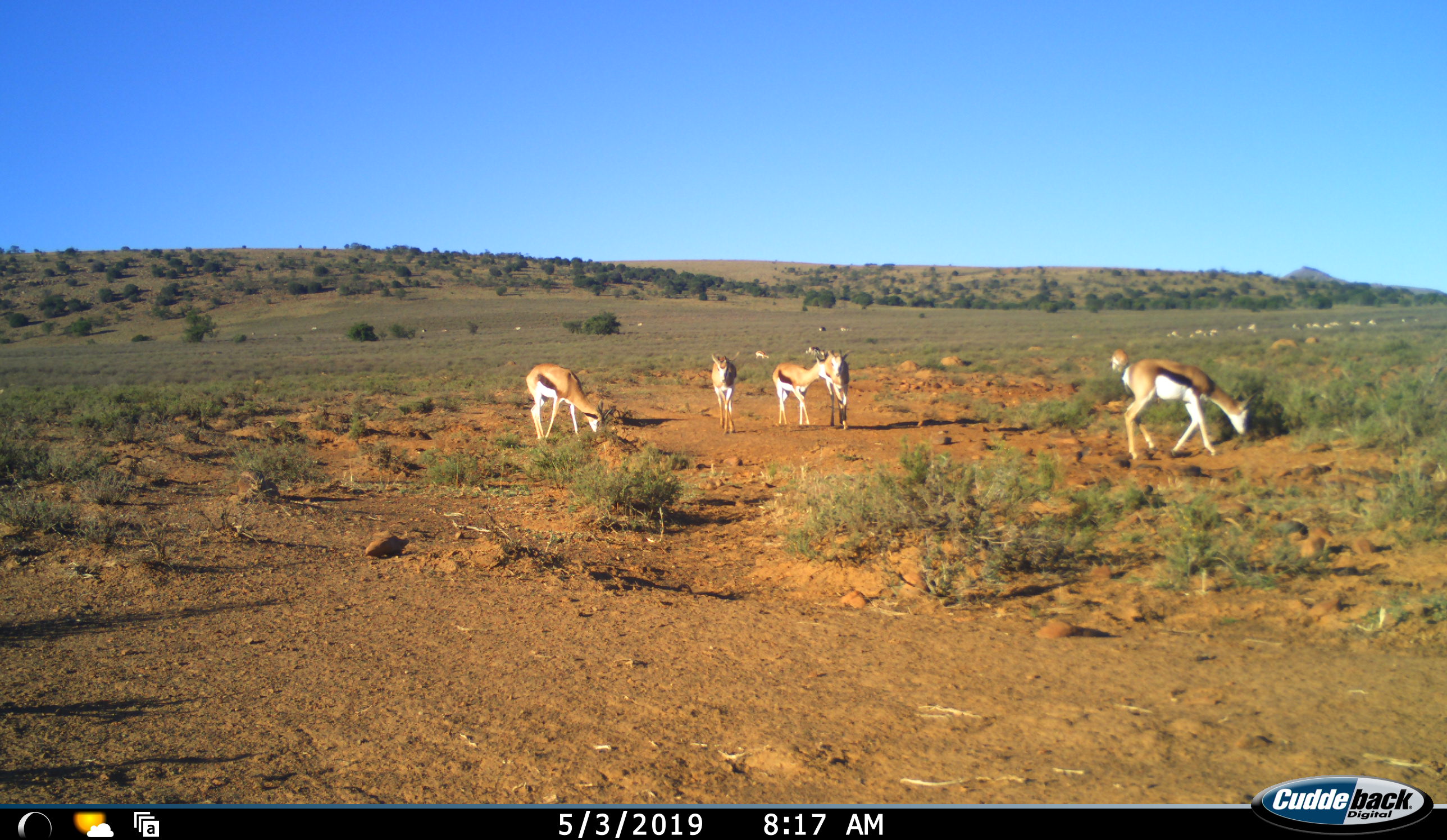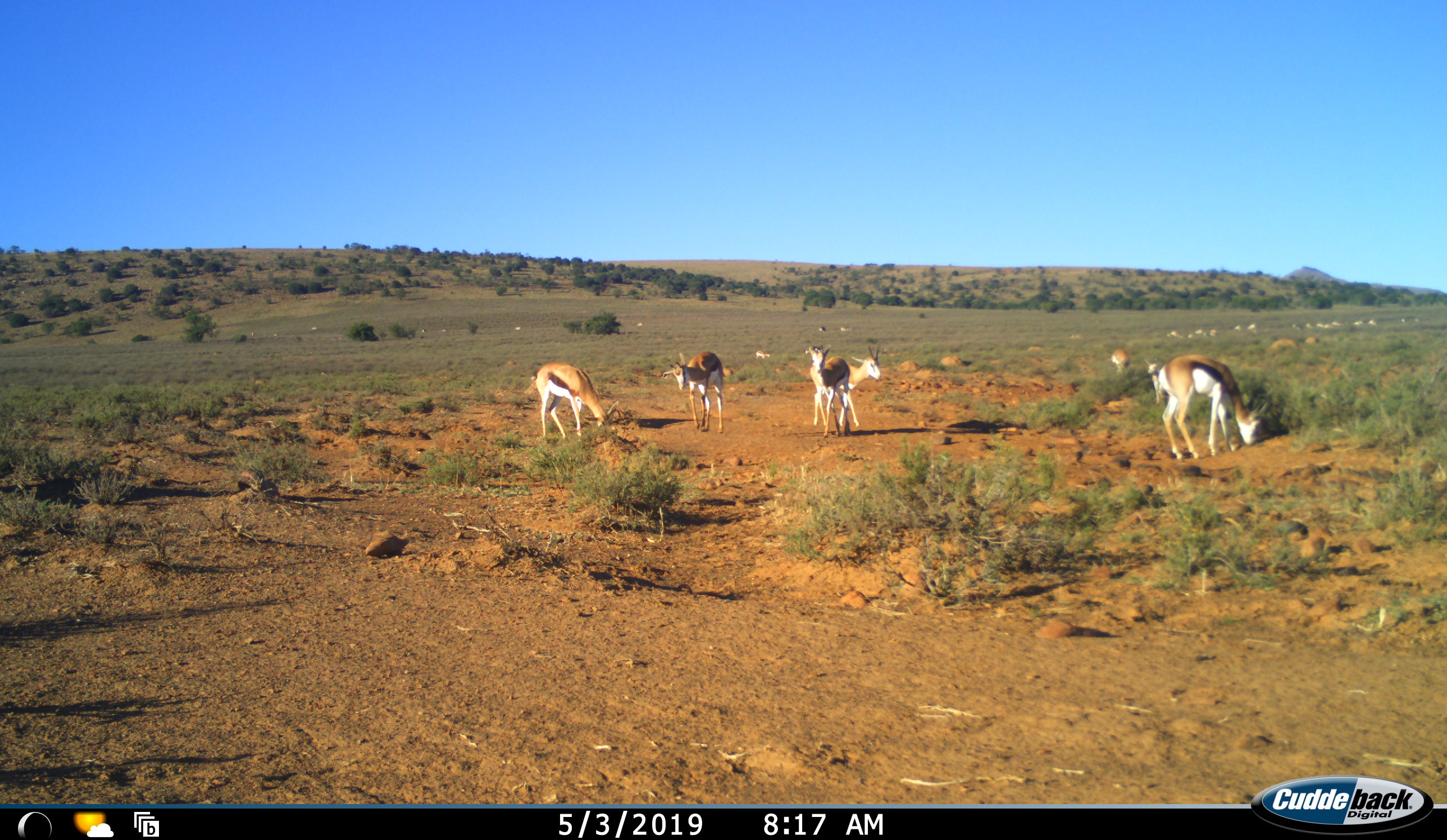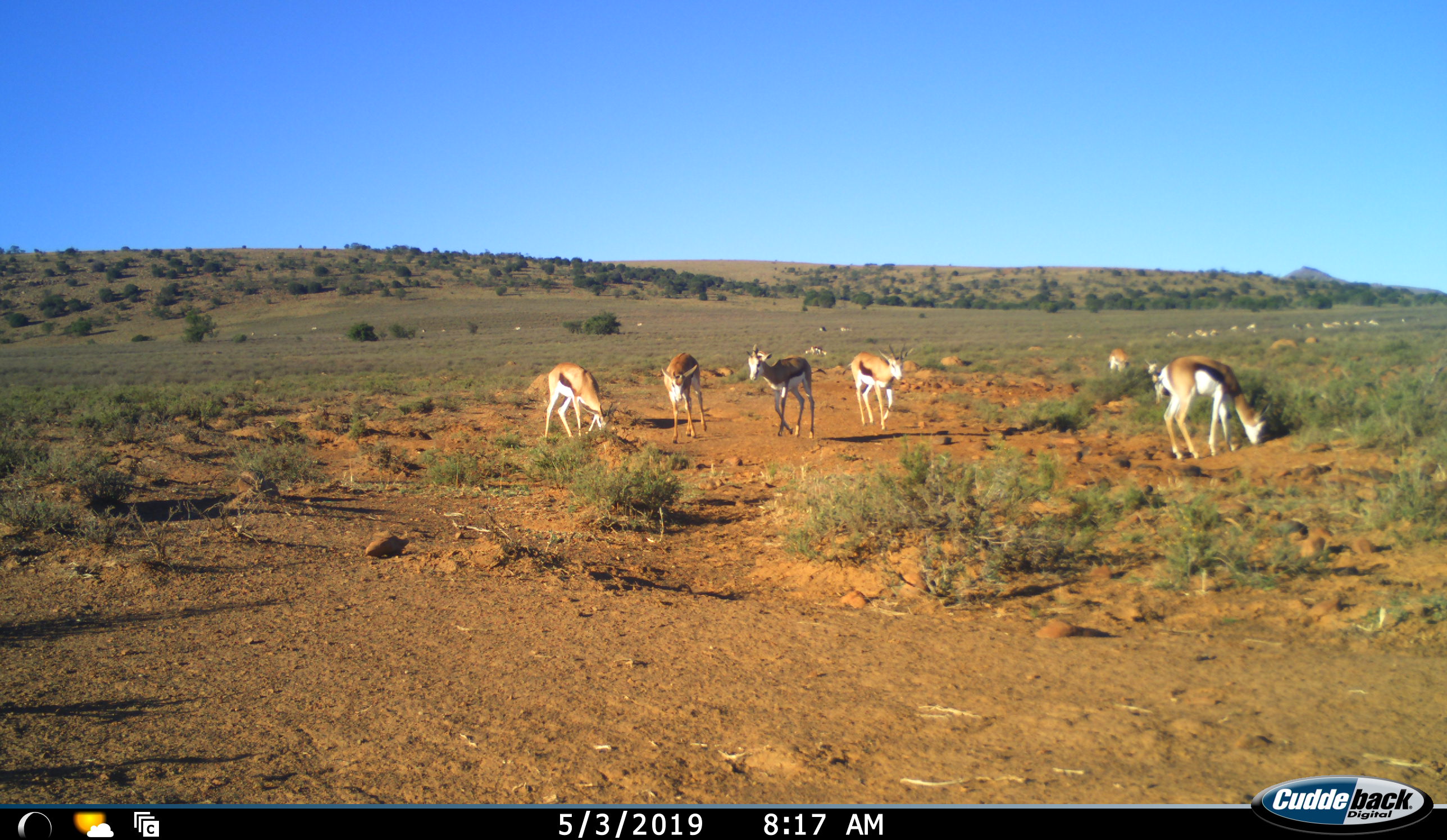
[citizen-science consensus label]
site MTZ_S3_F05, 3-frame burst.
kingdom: Animalia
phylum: Chordata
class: Mammalia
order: Artiodactyla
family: Bovidae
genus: Antidorcas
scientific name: Antidorcas marsupialis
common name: springbok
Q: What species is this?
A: Springbok (Antidorcas marsupialis).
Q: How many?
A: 11-50.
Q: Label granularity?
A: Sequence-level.